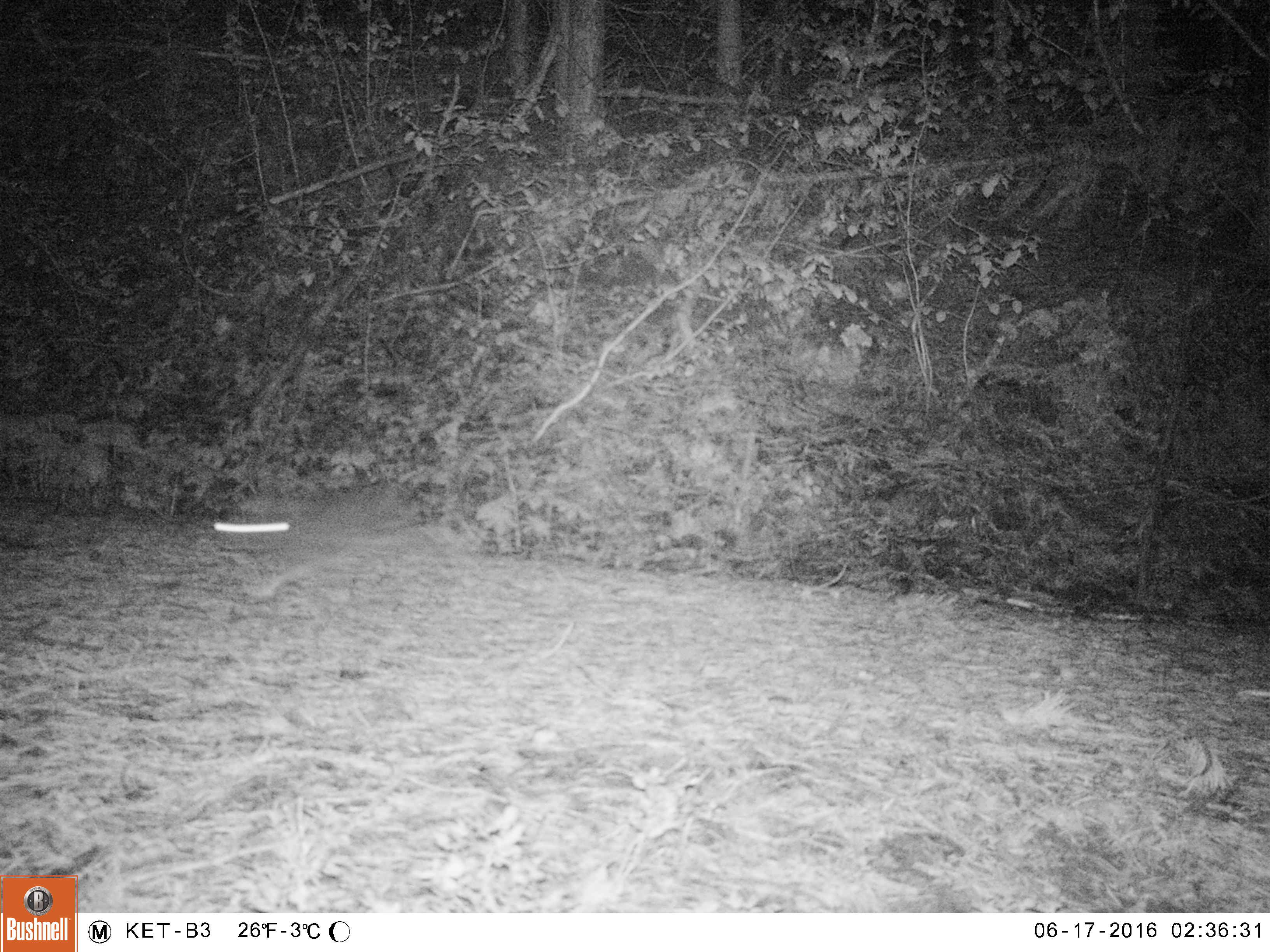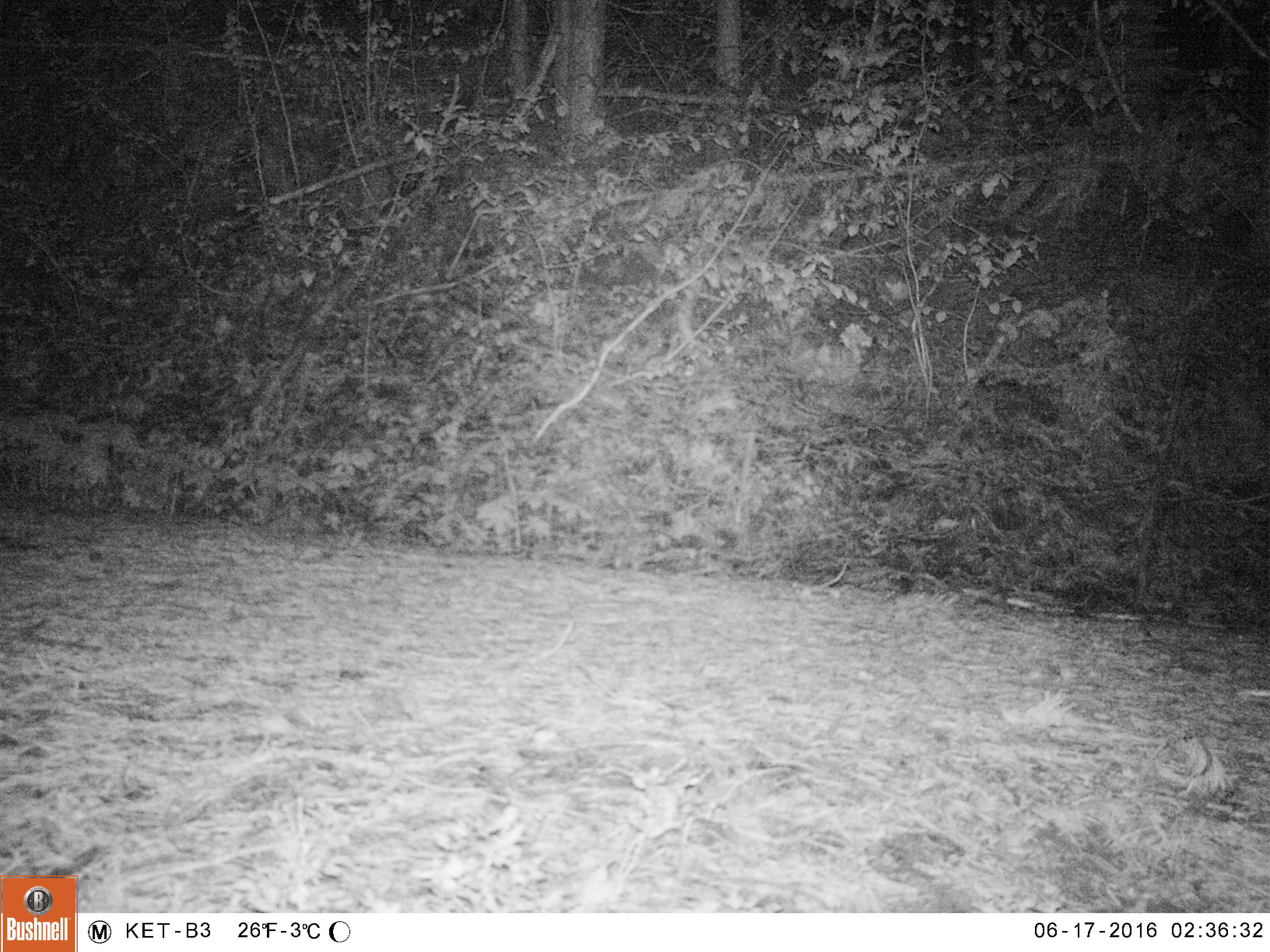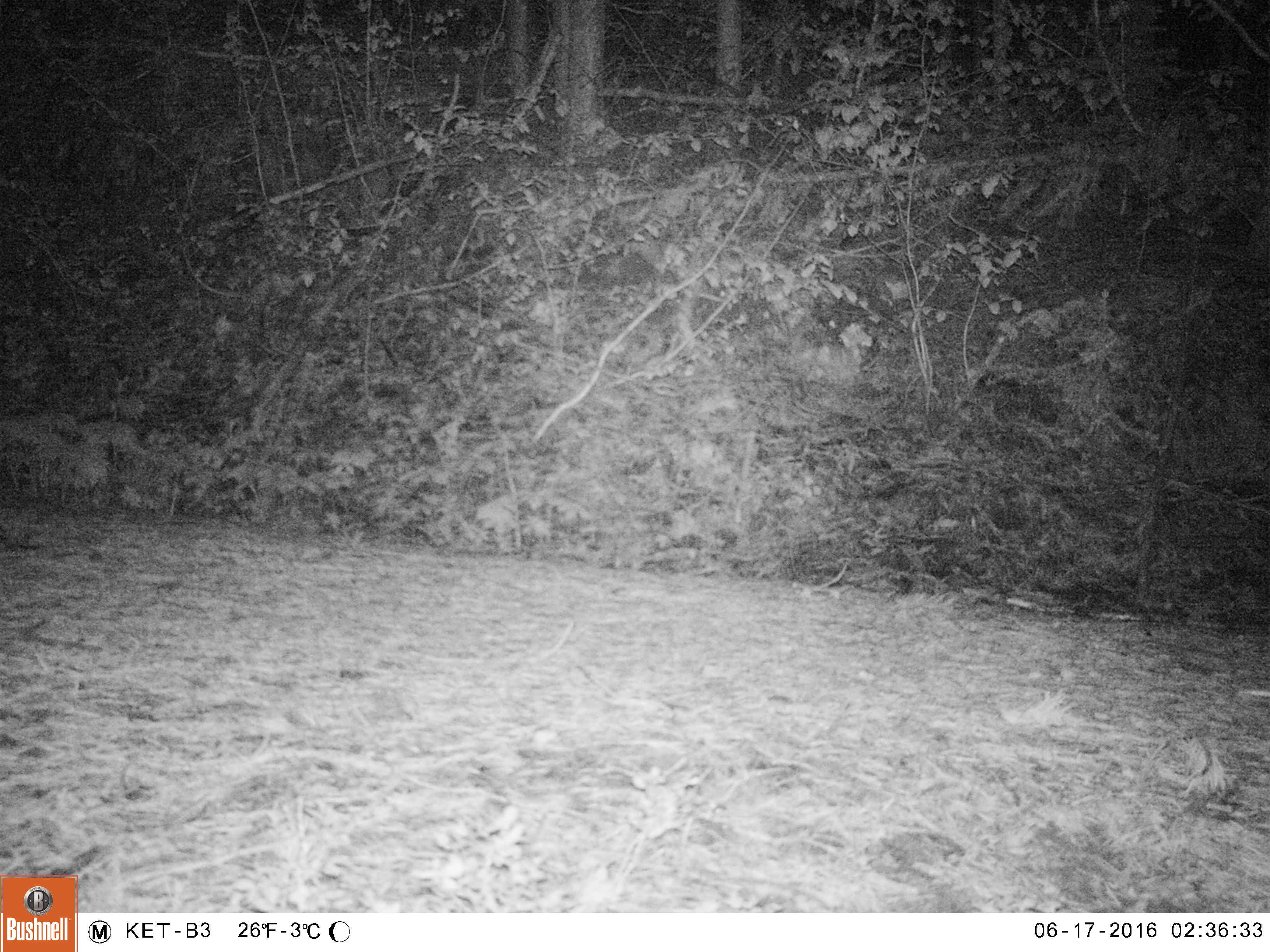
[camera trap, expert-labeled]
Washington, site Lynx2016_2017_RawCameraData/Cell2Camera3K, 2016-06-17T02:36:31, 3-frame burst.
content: unidentified animal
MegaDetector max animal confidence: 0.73